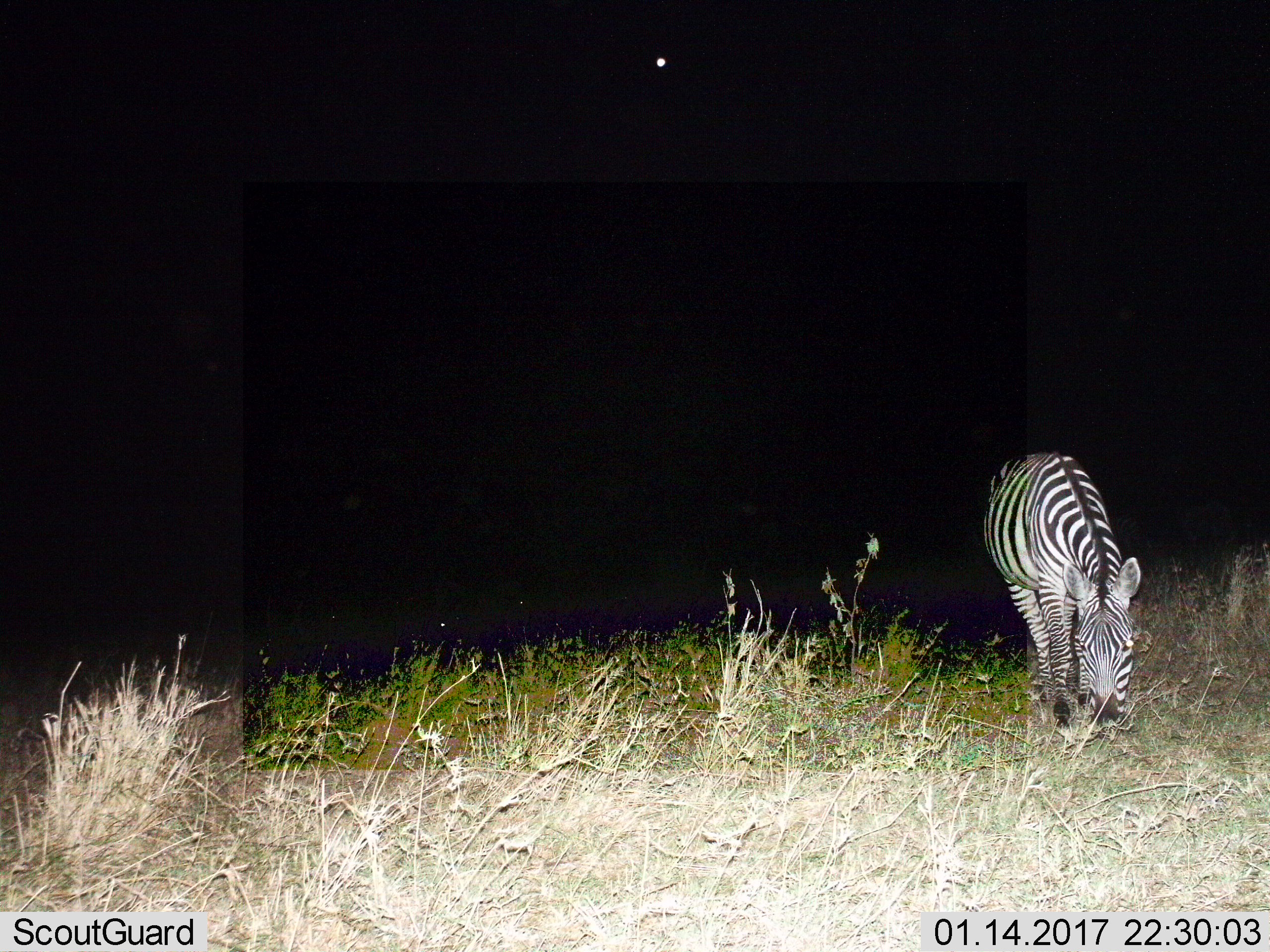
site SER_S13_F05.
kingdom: Animalia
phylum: Chordata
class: Mammalia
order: Perissodactyla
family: Equidae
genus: Equus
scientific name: Equus quagga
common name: plains zebra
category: zebraplains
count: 1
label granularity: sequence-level